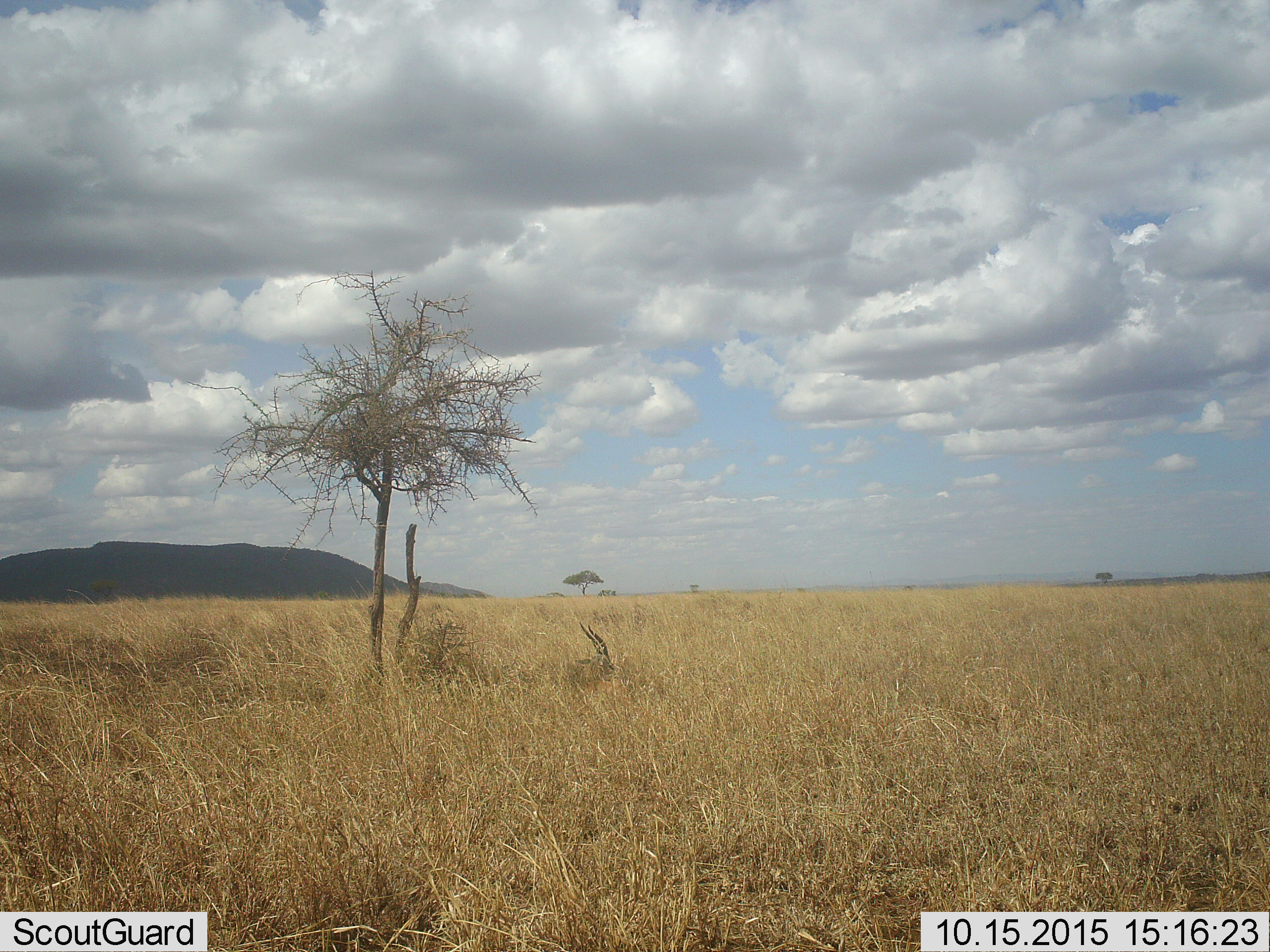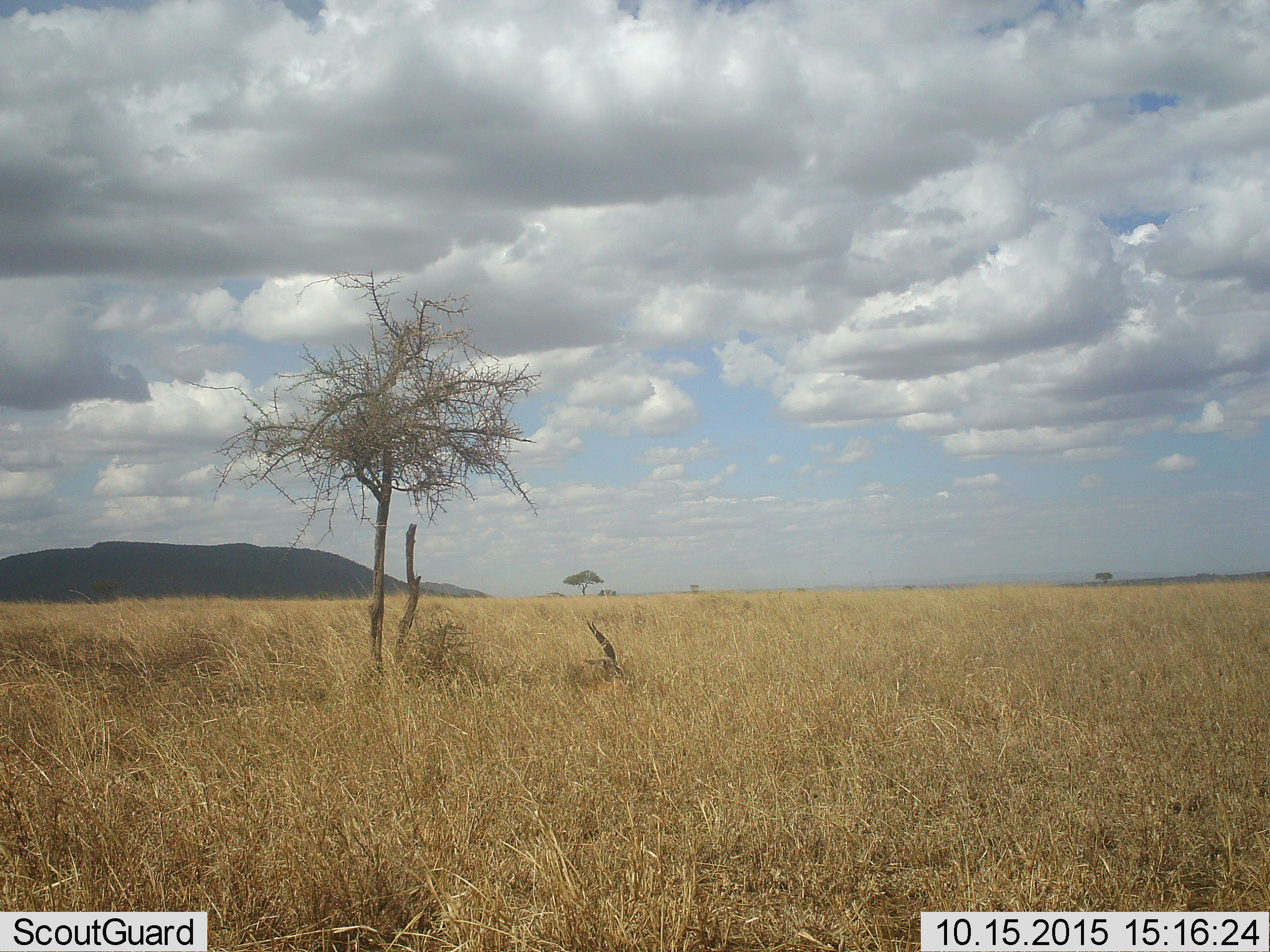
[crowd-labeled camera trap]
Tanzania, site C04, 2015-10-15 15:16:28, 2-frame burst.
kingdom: Animalia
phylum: Chordata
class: Mammalia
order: Artiodactyla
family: Bovidae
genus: Eudorcas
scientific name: Eudorcas thomsonii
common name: thomson's gazelle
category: gazellethomsons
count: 1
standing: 12%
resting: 75%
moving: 12%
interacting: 0%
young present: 0%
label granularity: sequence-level